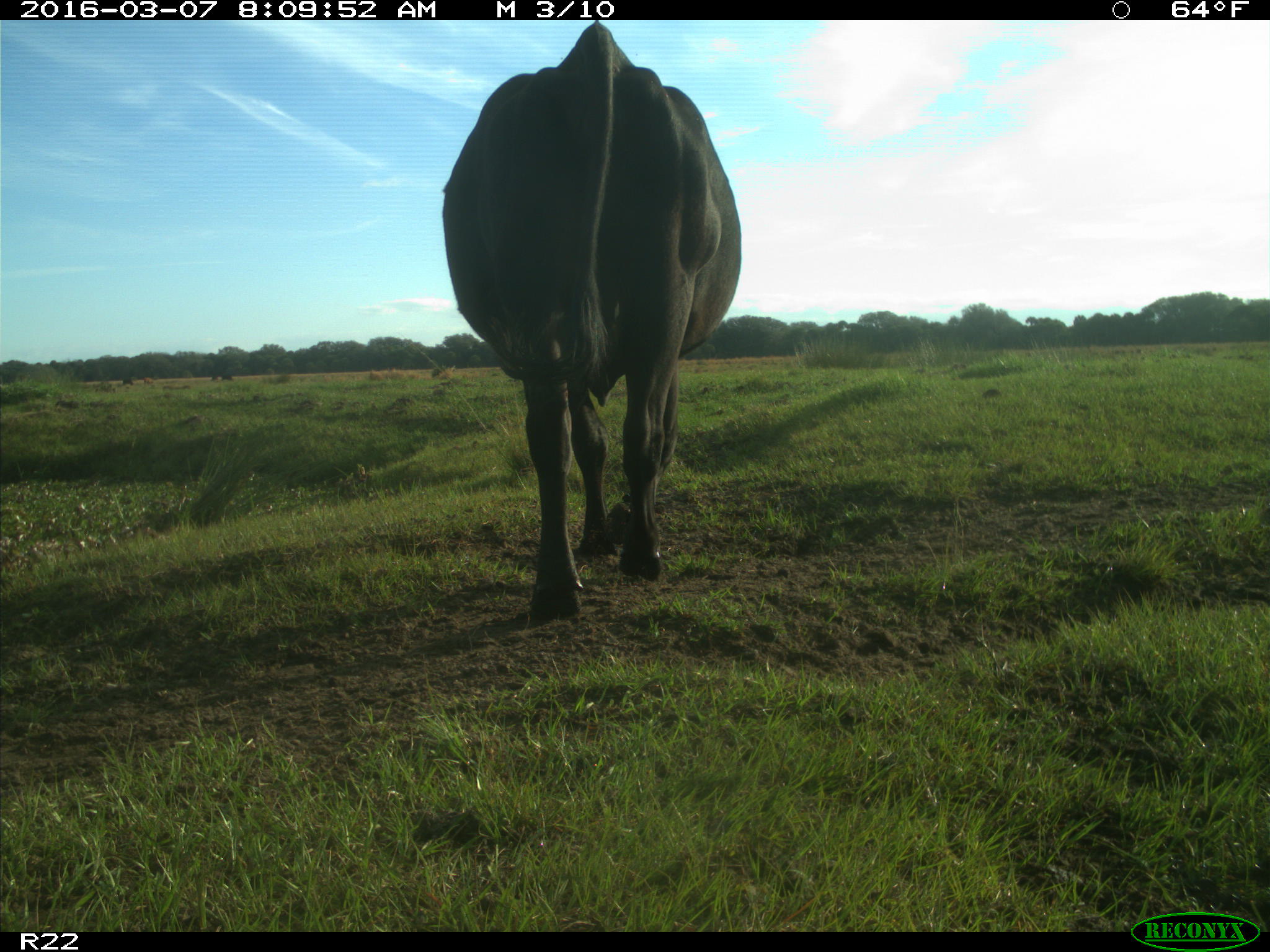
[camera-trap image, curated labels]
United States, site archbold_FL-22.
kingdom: Animalia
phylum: Chordata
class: Mammalia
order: Artiodactyla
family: Bovidae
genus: Bos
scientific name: Bos taurus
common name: domestic cow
Bos taurus (domestic cow).